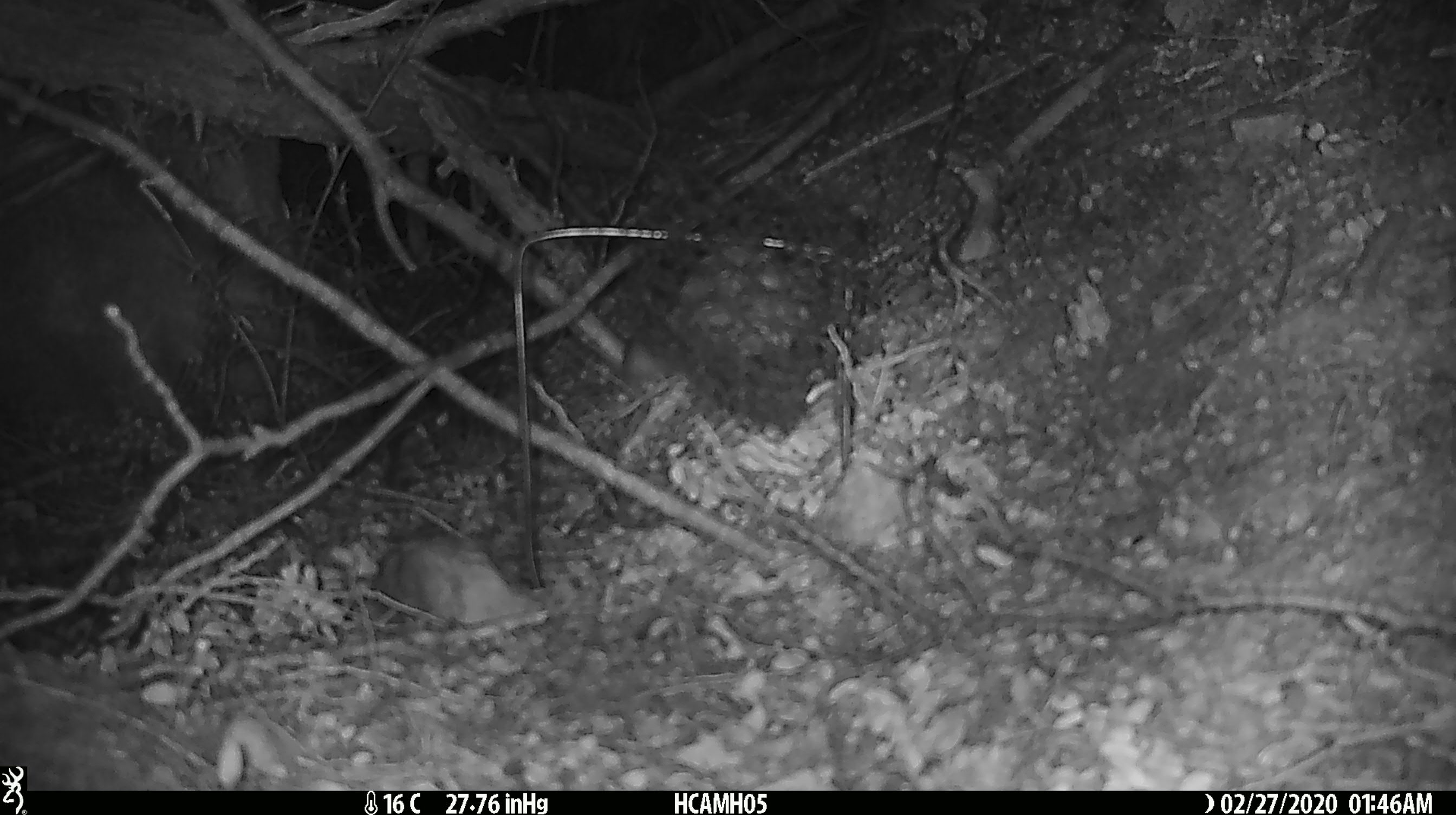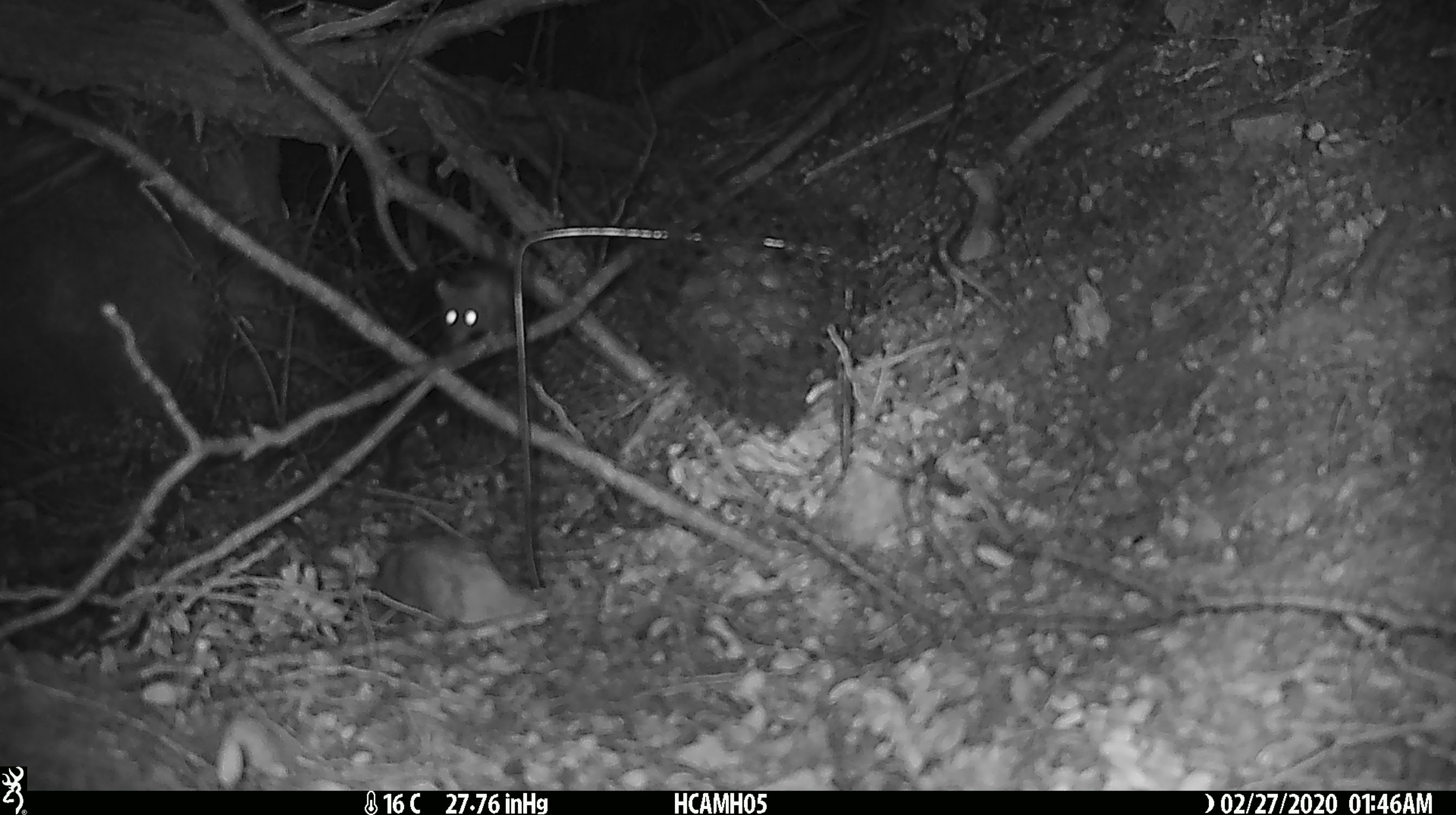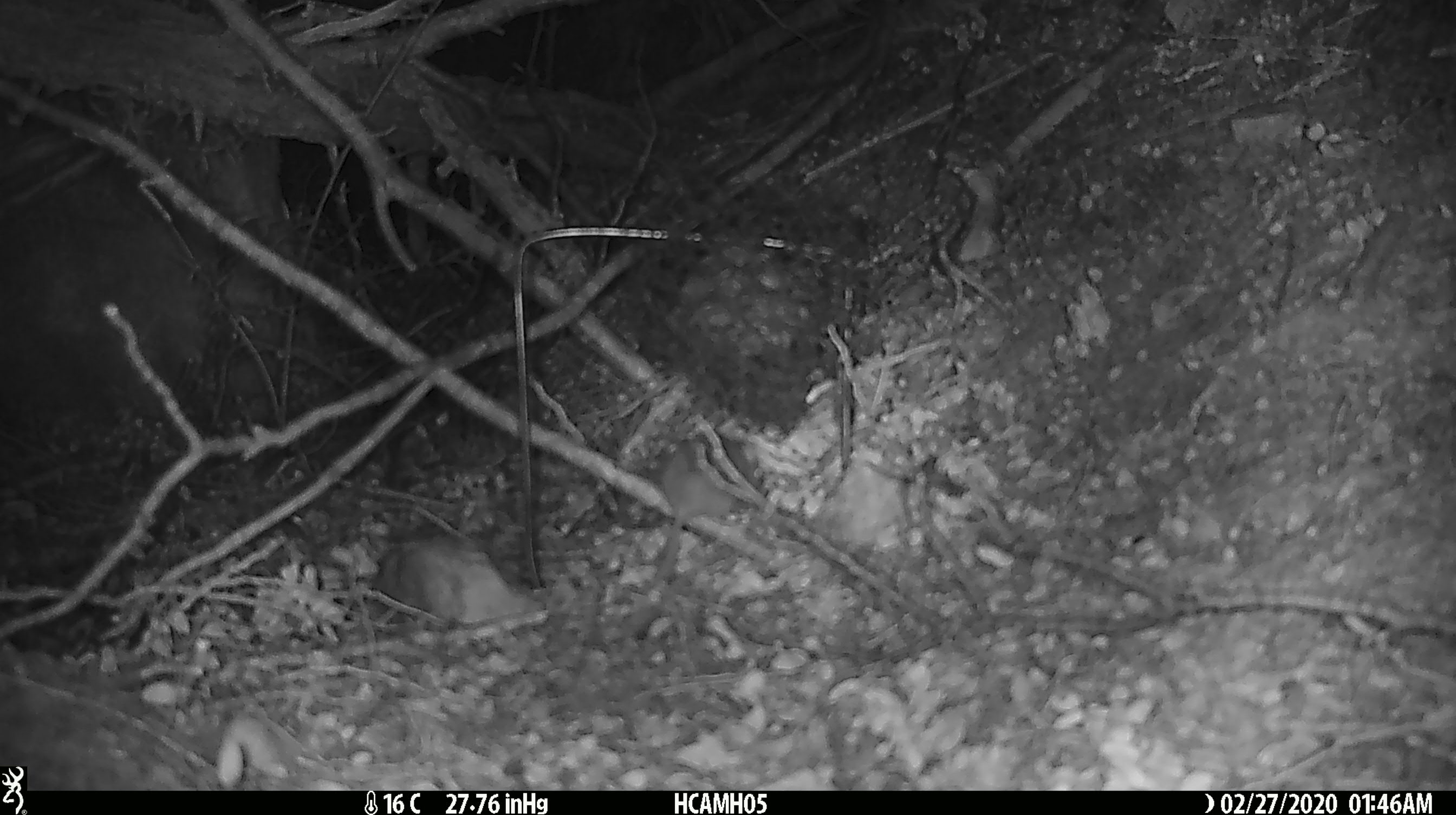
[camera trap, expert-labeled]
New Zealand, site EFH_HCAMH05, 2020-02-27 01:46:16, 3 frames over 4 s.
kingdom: Animalia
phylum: Chordata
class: Mammalia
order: Rodentia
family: Muridae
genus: Mus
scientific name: Mus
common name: mouse